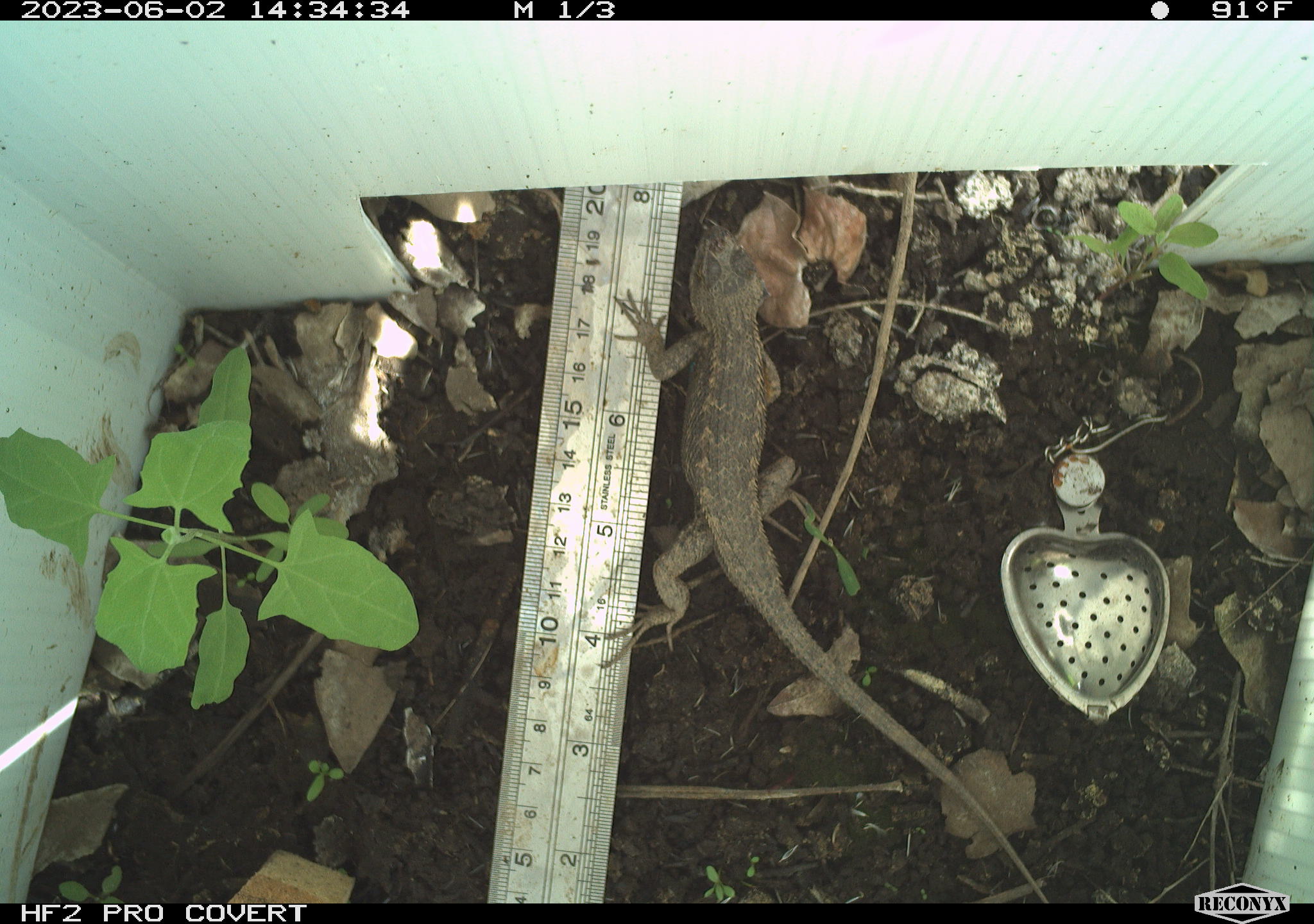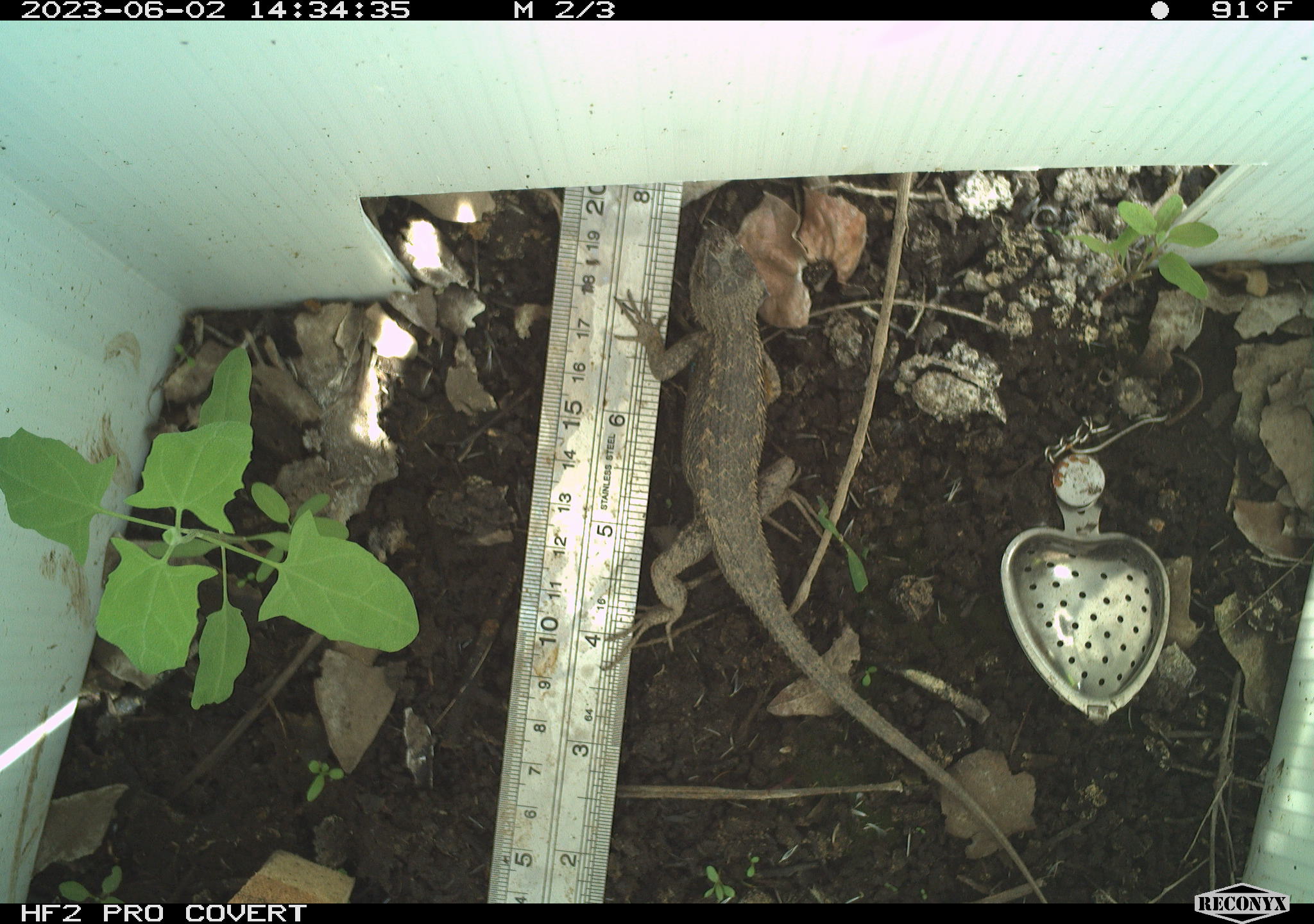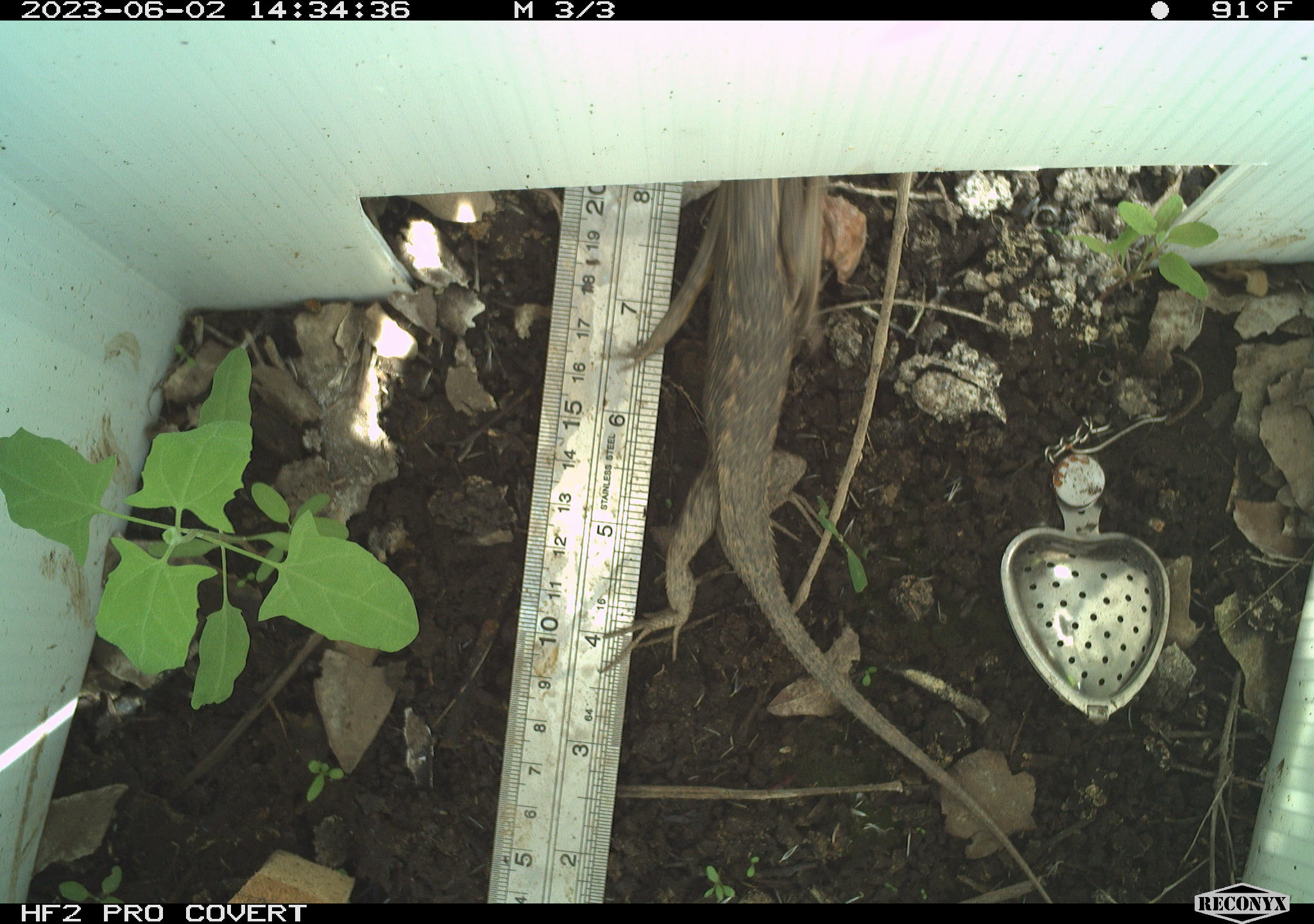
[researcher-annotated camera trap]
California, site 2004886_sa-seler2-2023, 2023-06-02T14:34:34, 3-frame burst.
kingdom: Animalia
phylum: Chordata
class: Reptilia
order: Squamata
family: Phrynosomatidae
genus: Sceloporus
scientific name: Sceloporus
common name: spiny lizards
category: sceloporus species